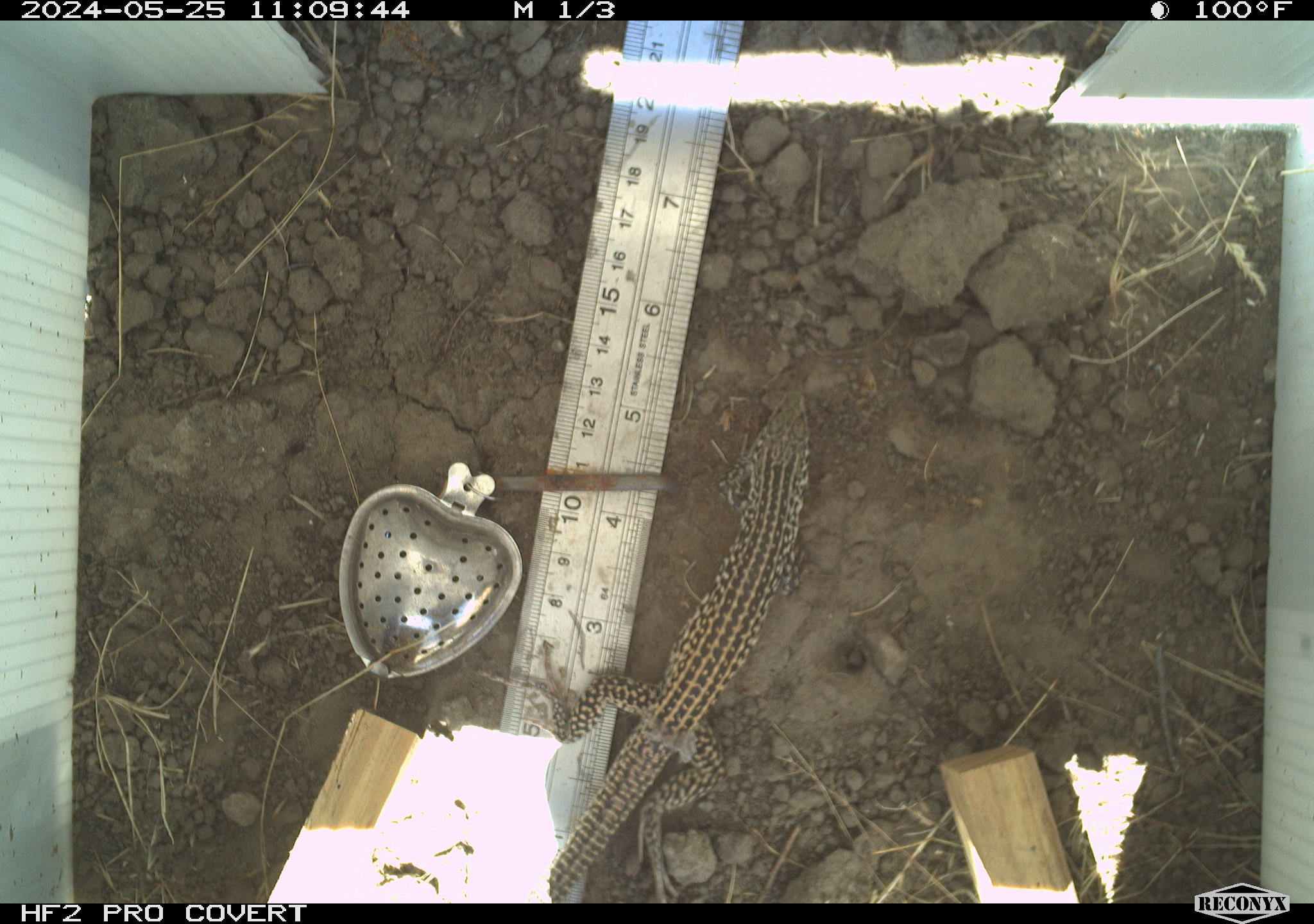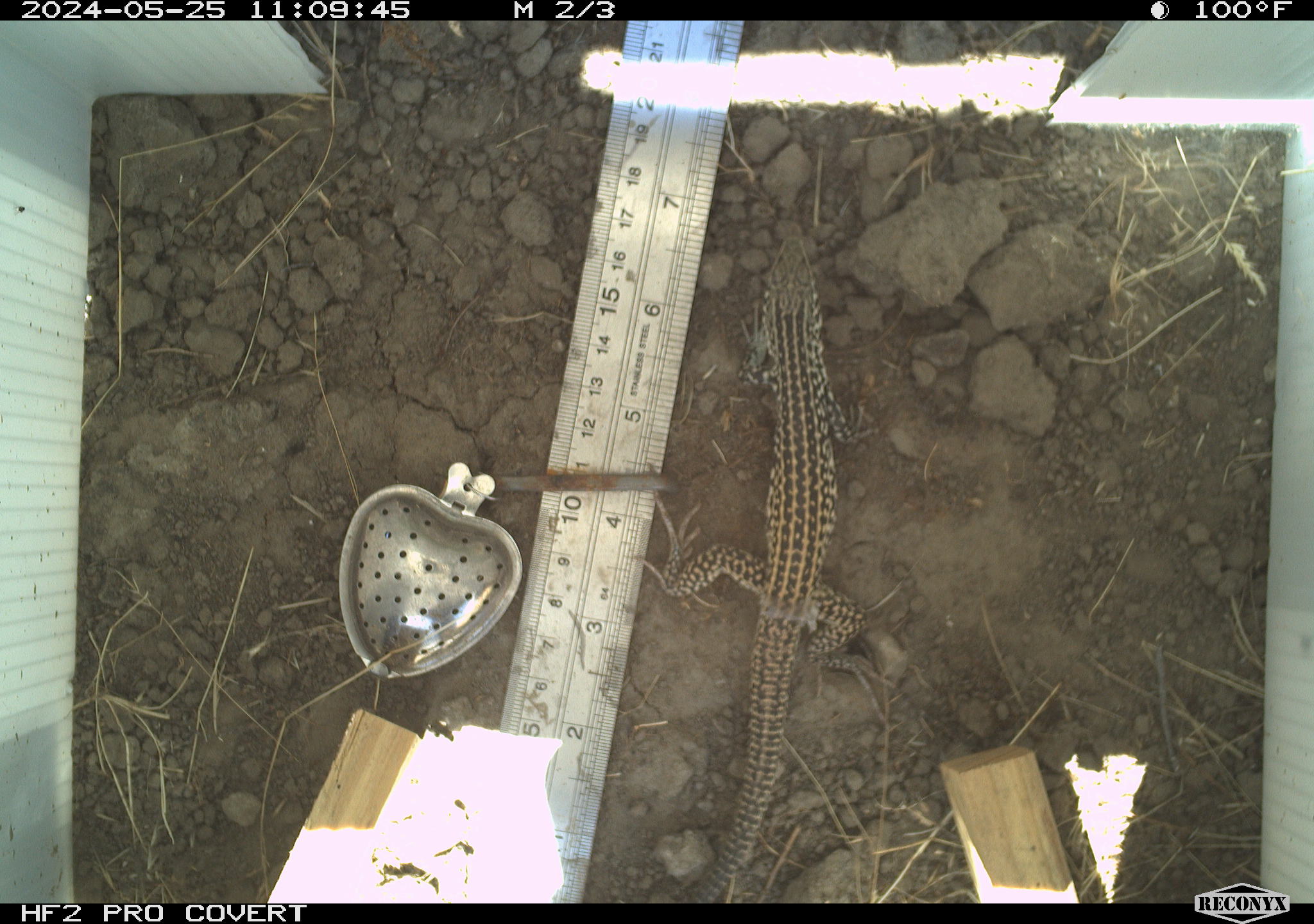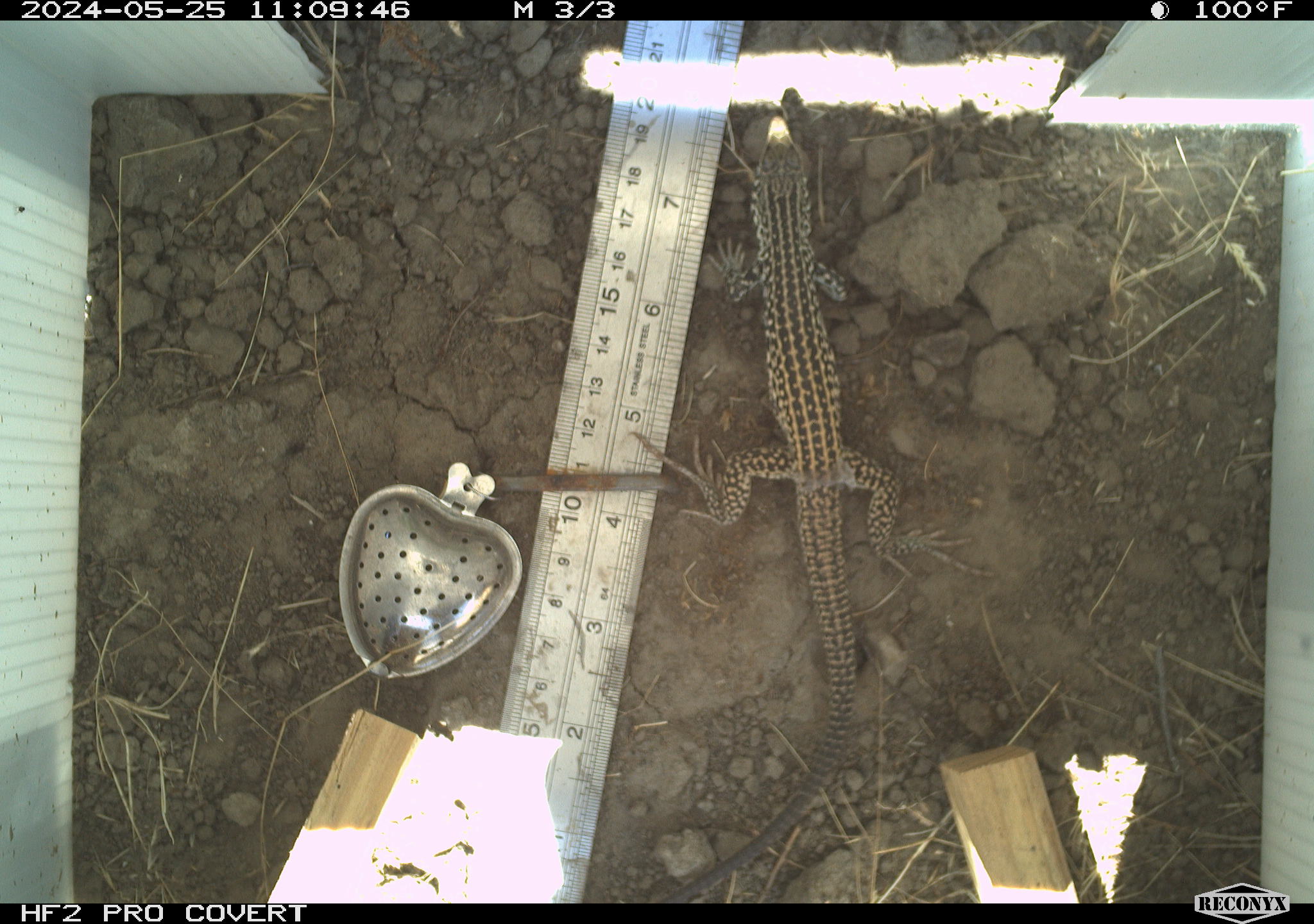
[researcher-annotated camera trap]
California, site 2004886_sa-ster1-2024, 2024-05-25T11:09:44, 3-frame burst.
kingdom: Animalia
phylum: Chordata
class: Reptilia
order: Squamata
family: Teiidae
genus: Aspidoscelis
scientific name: Aspidoscelis tigris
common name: western whiptail